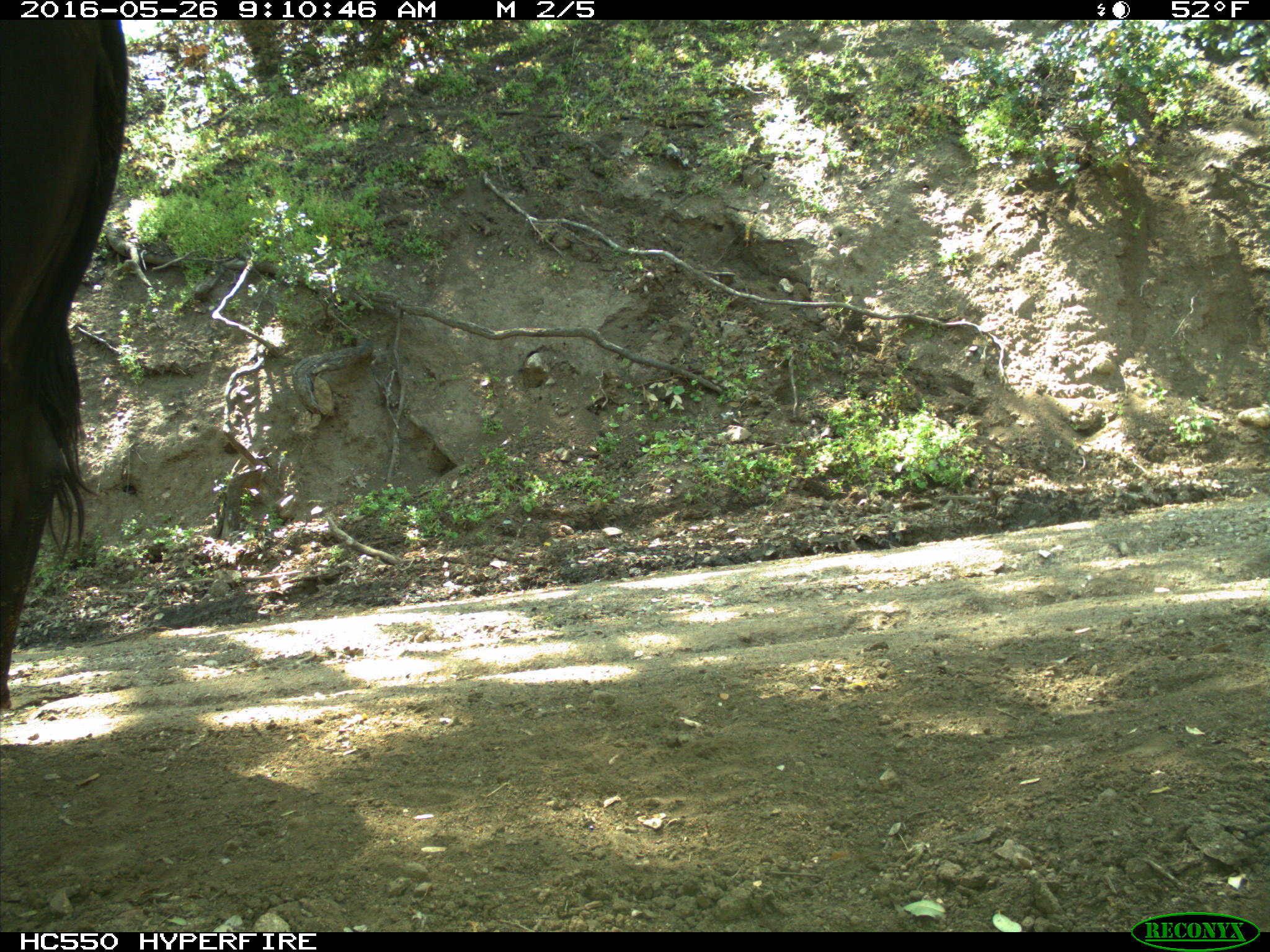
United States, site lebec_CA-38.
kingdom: Animalia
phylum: Chordata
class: Mammalia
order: Artiodactyla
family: Bovidae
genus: Bos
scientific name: Bos taurus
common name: domestic cow